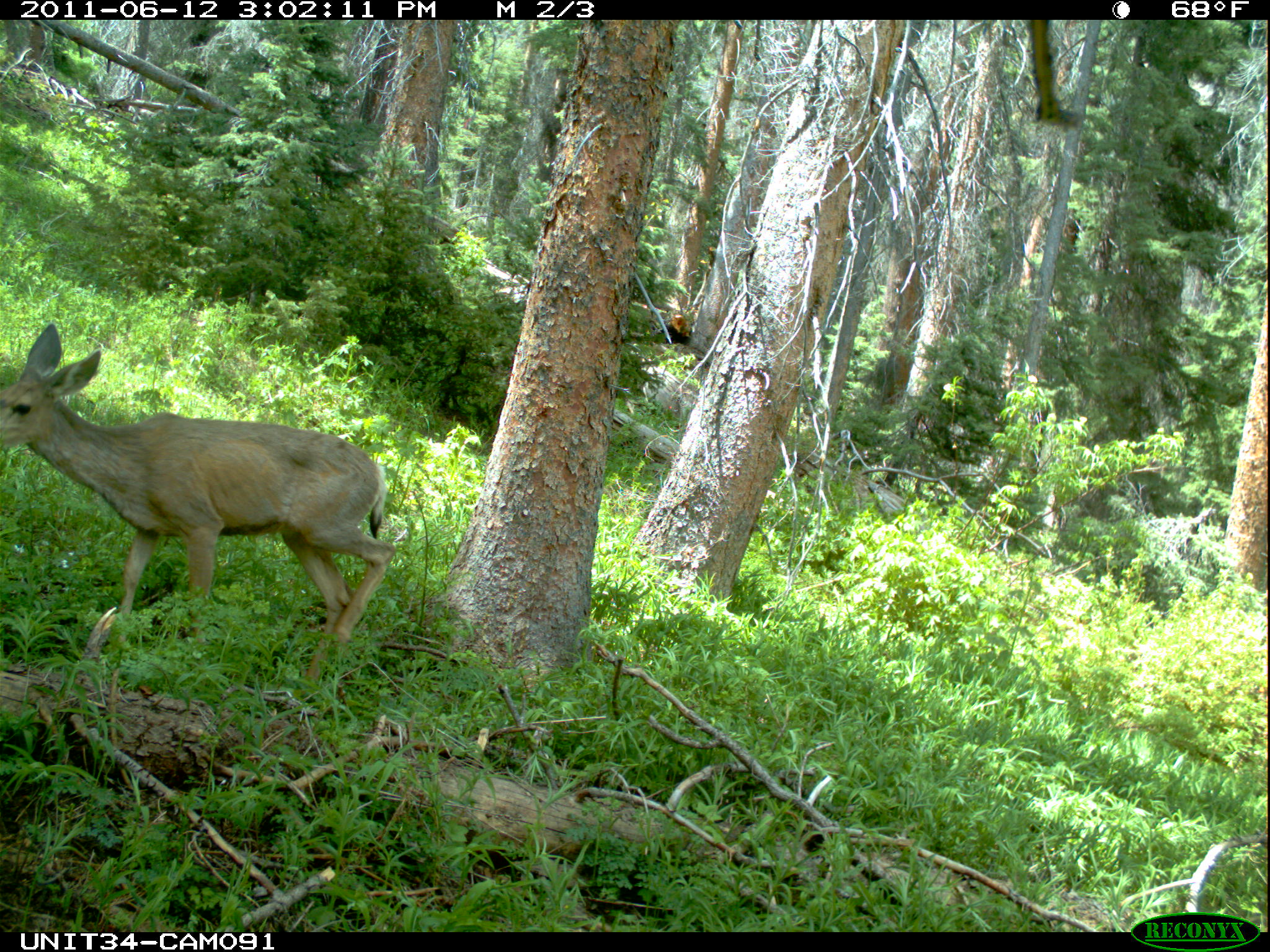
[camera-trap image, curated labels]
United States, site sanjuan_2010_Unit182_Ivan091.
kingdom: Animalia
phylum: Chordata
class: Mammalia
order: Artiodactyla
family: Cervidae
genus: Odocoileus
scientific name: Odocoileus hemionus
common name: mule deer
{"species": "Odocoileus hemionus (mule deer)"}